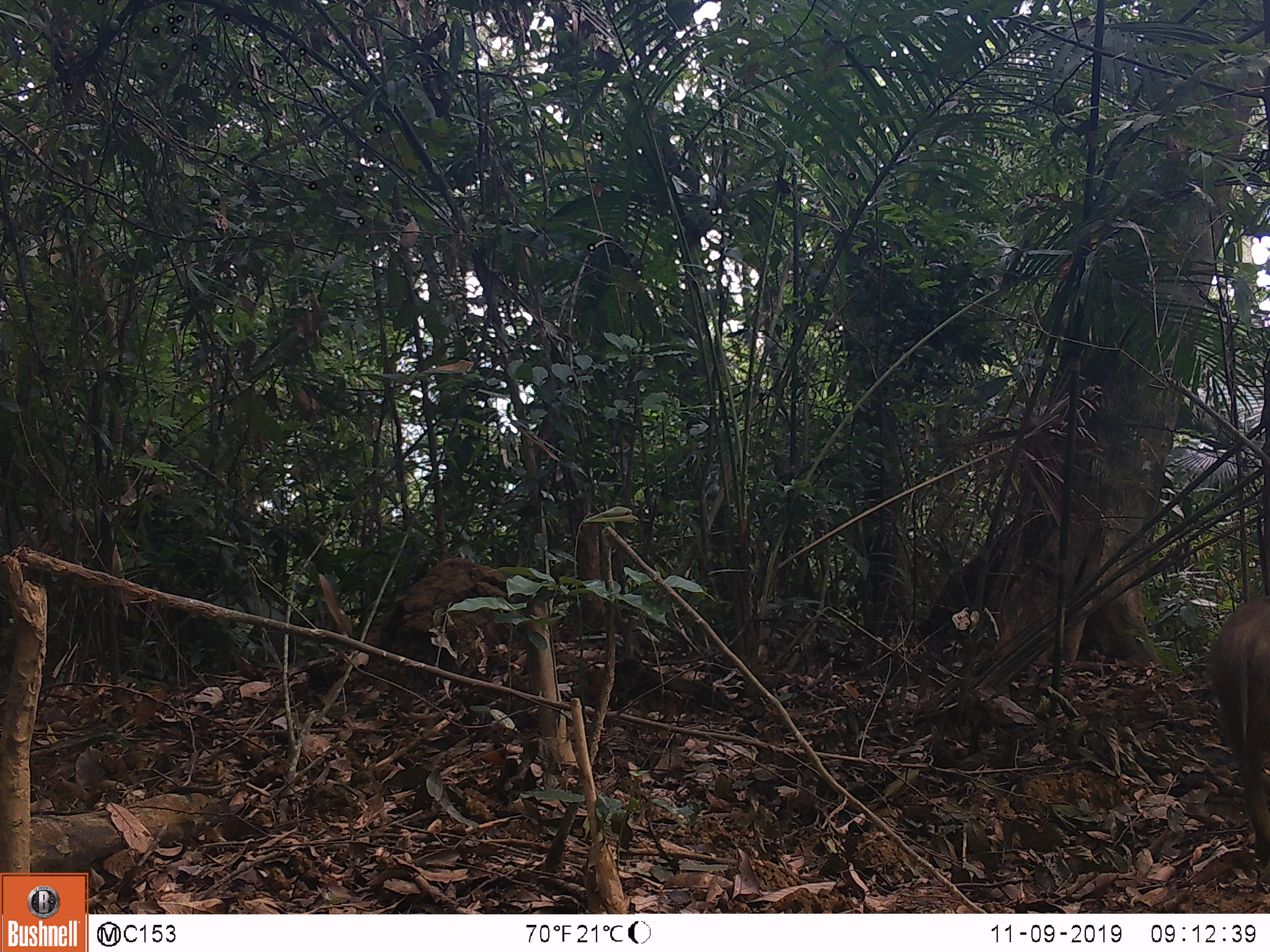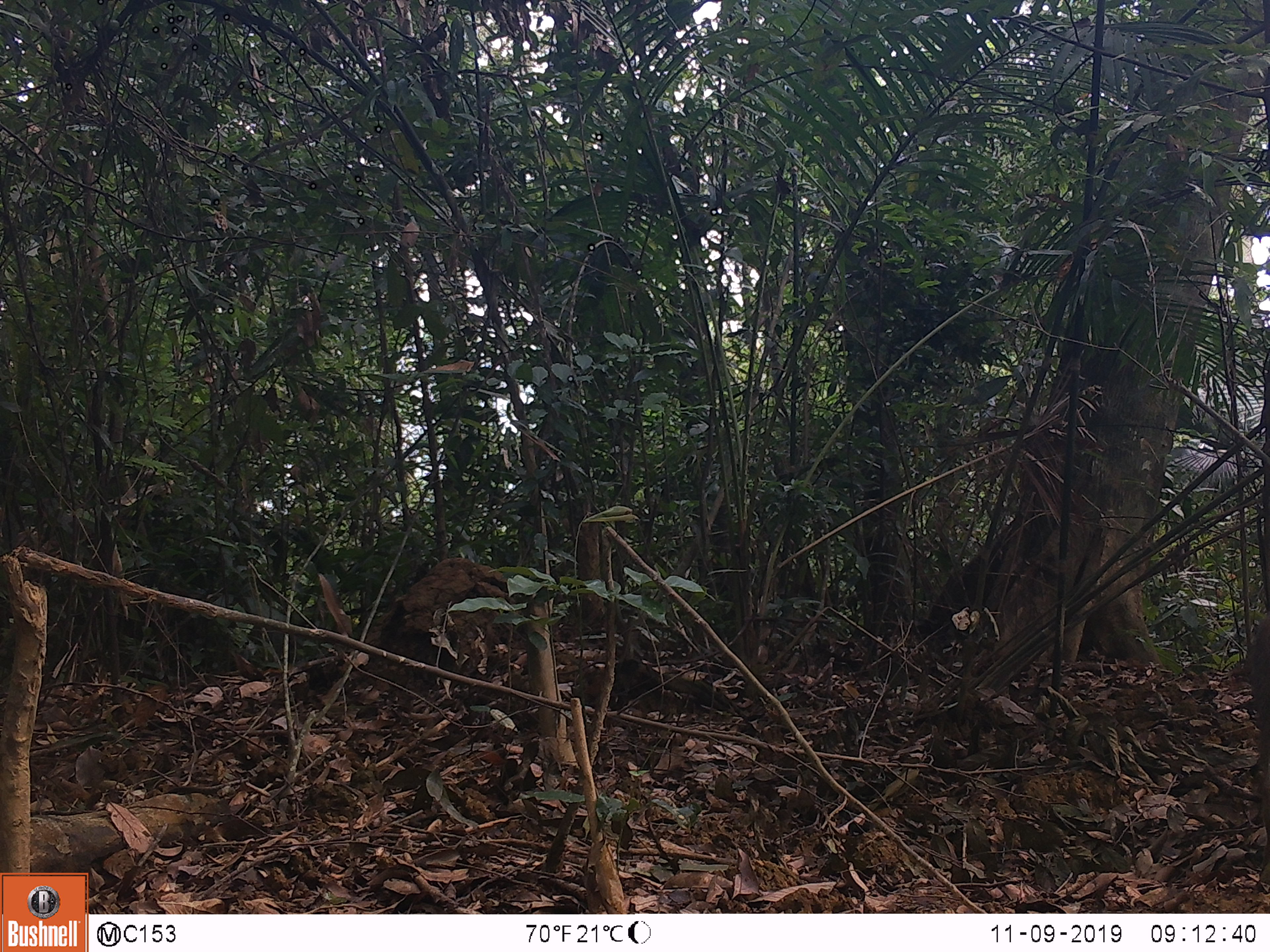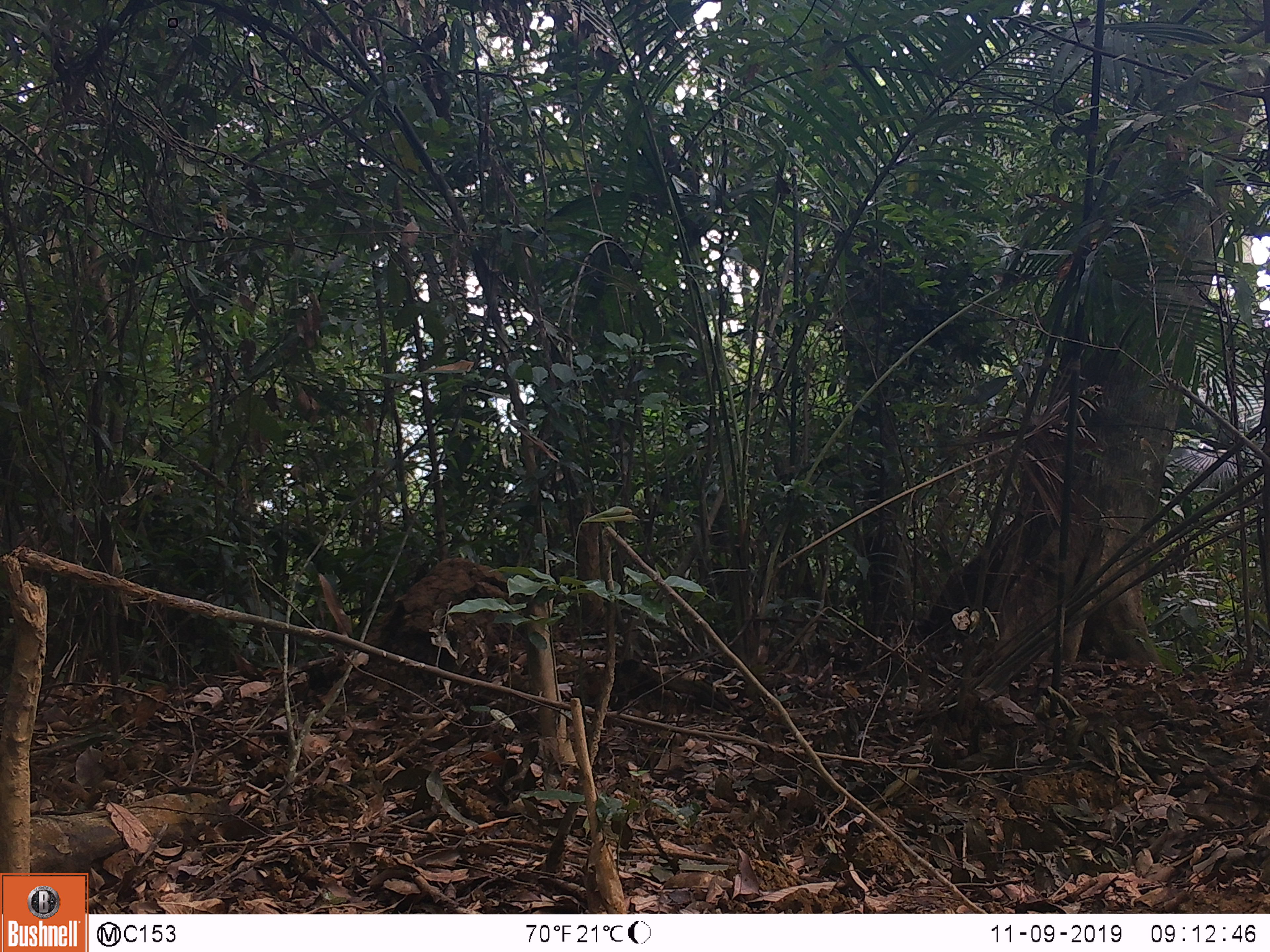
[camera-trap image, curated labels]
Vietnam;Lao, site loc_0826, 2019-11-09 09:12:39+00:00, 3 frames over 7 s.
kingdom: Animalia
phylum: Chordata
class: Mammalia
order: Artiodactyla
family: Suidae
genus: Sus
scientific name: Sus scrofa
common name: eurasian wild pig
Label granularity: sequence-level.